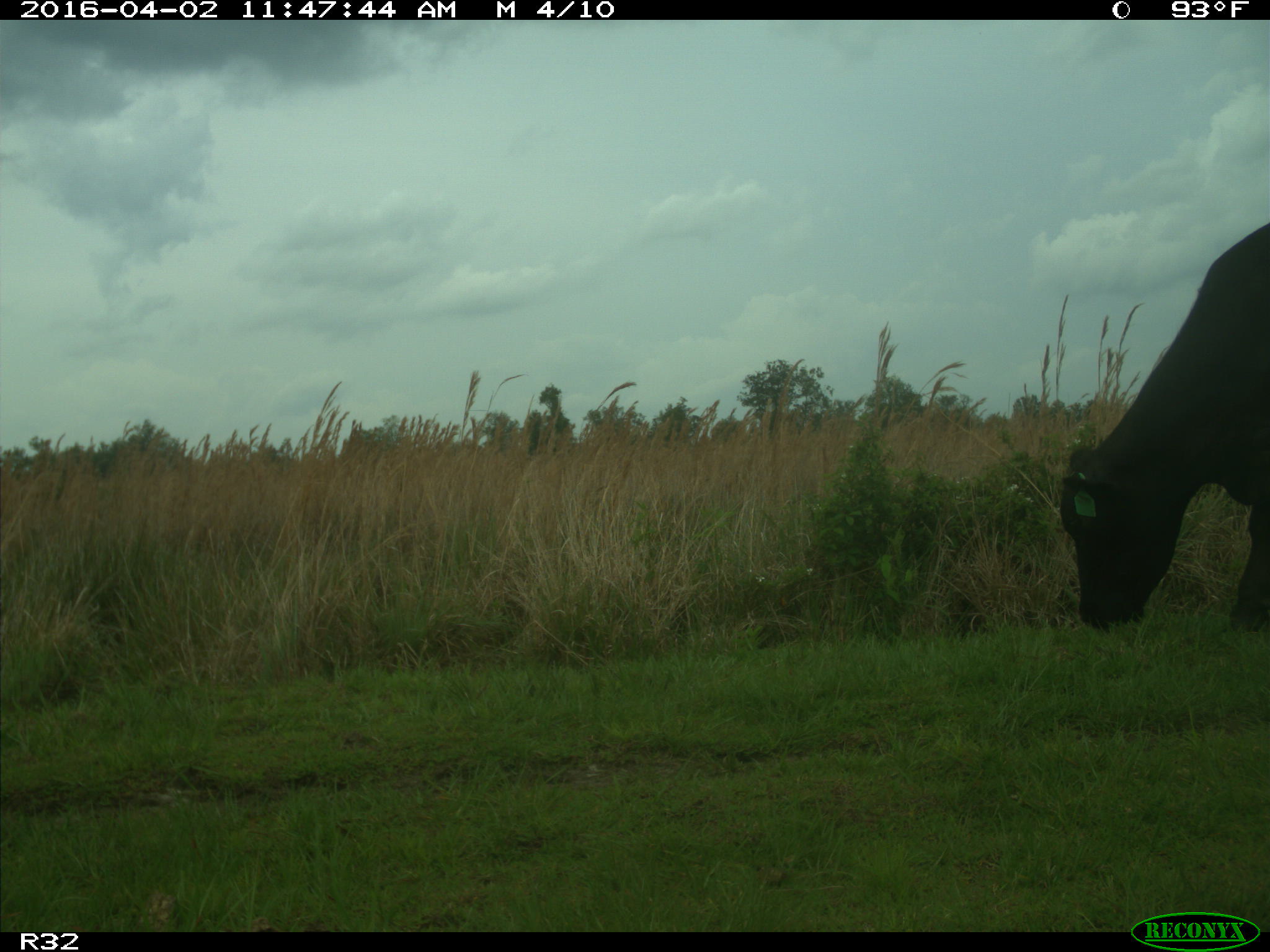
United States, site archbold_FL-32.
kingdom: Animalia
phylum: Chordata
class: Mammalia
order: Artiodactyla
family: Bovidae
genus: Bos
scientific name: Bos taurus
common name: domestic cow